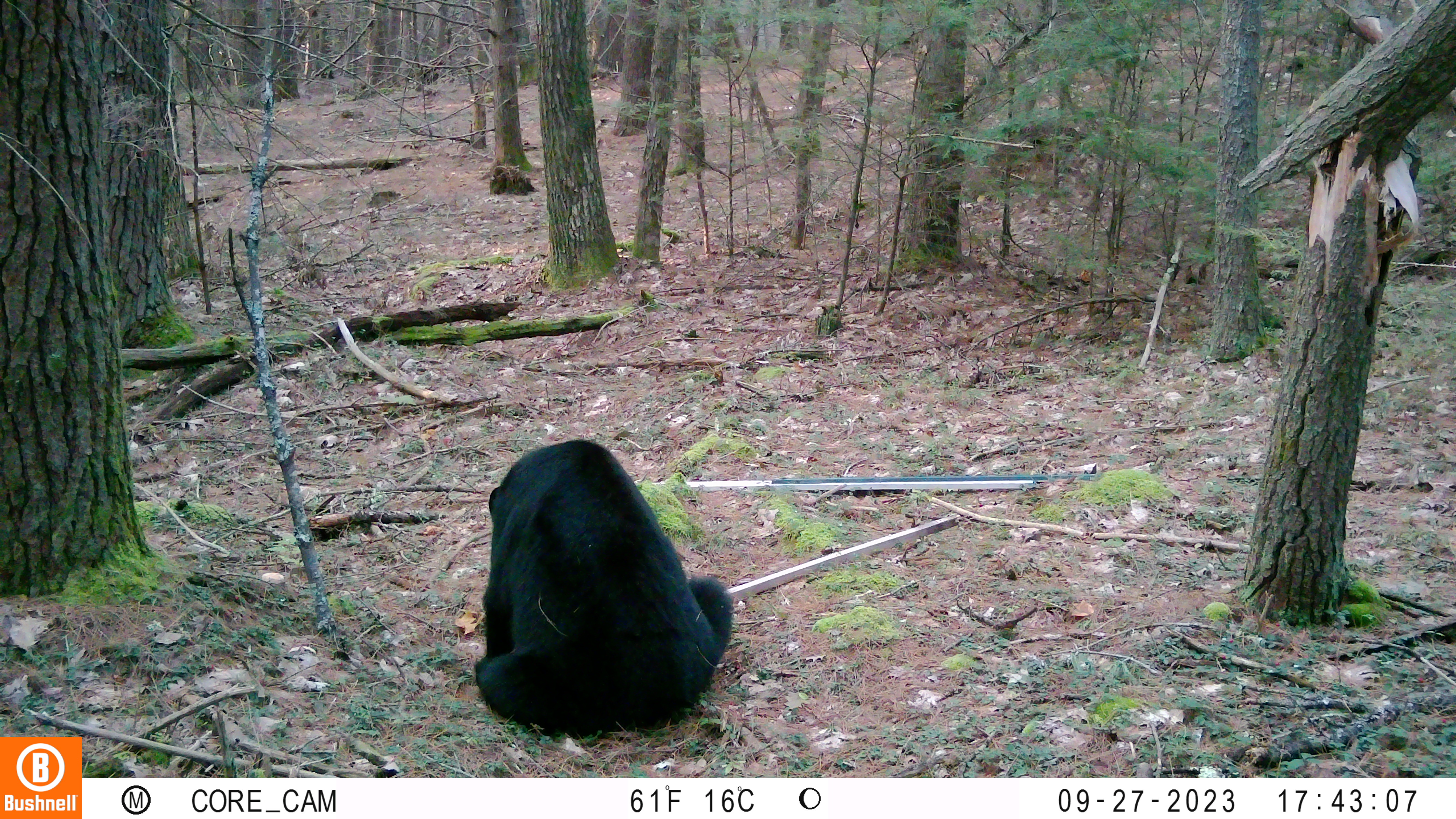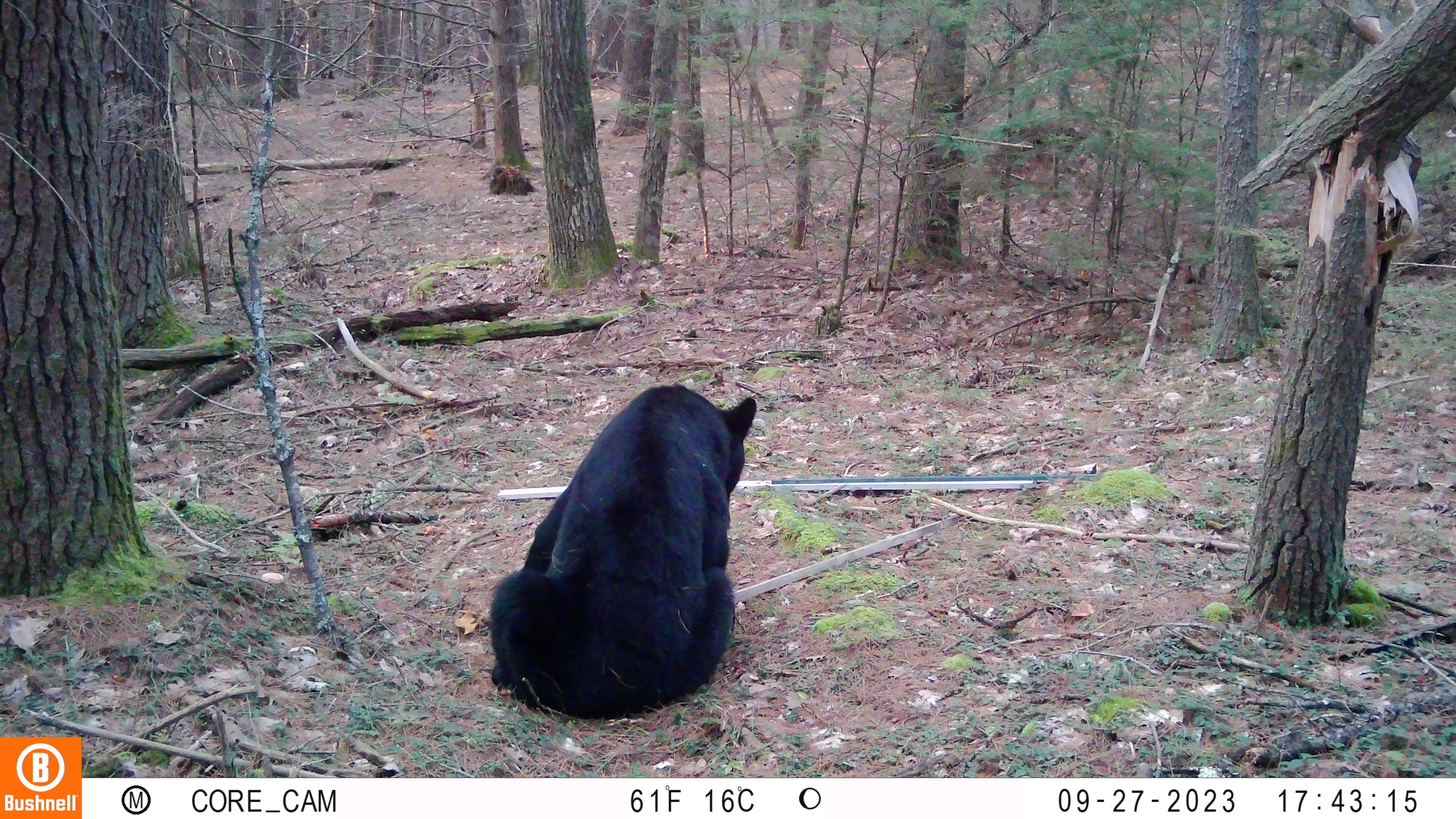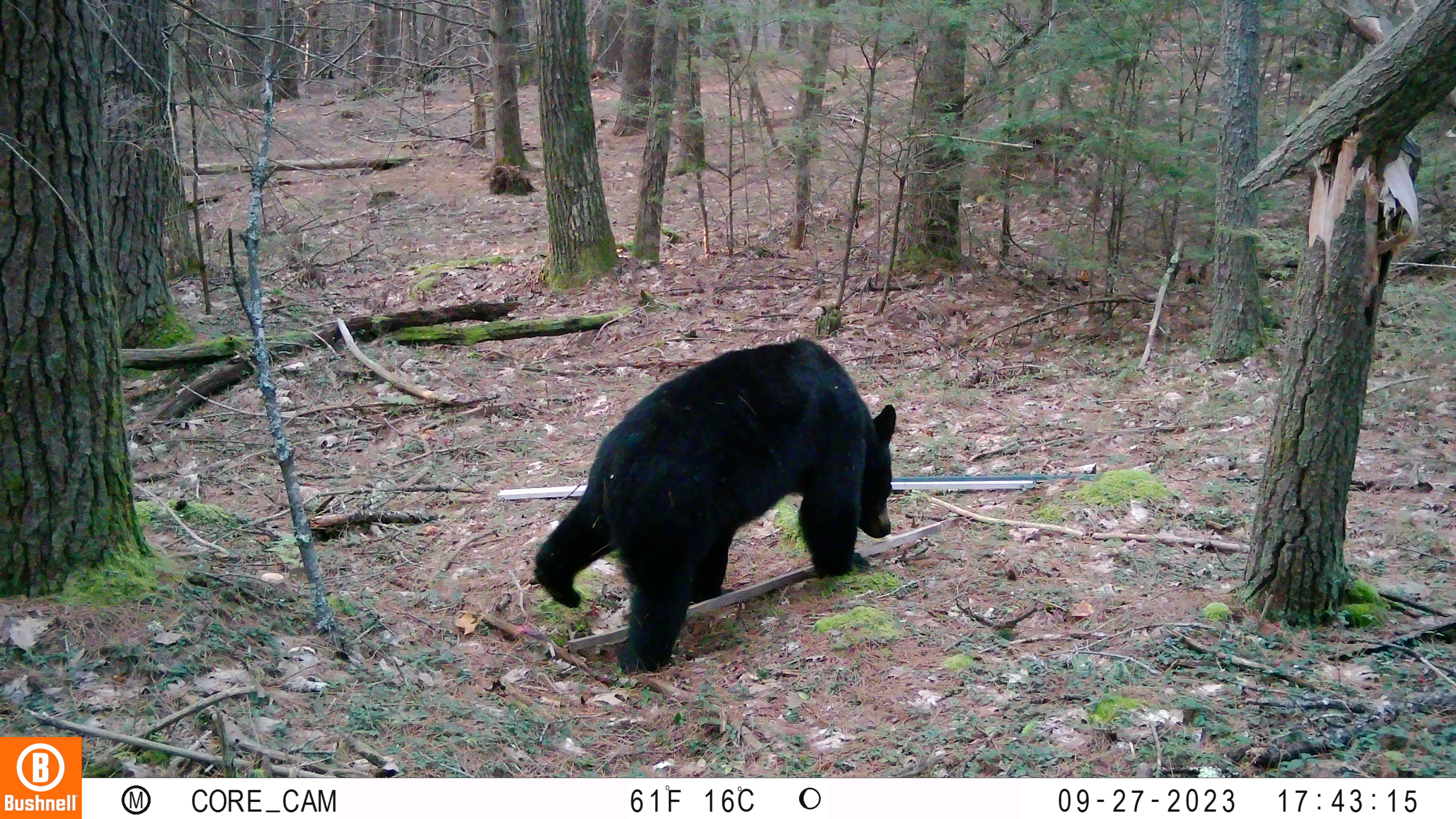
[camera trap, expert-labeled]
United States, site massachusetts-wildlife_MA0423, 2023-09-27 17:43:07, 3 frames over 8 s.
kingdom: Animalia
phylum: Chordata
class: Mammalia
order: Carnivora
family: Ursidae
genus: Ursus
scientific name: Ursus americanus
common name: black bear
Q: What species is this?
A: Black bear (Ursus americanus).